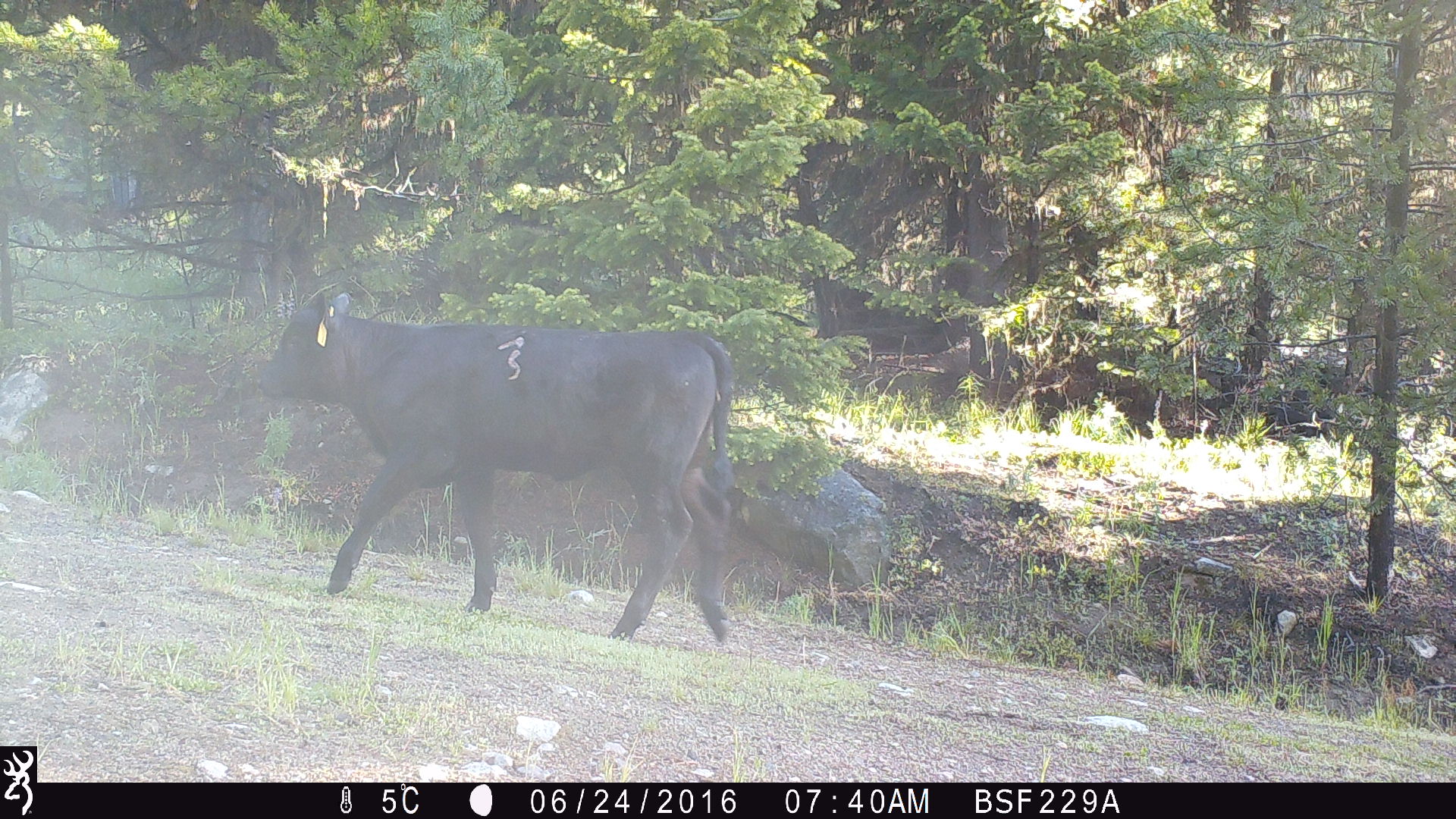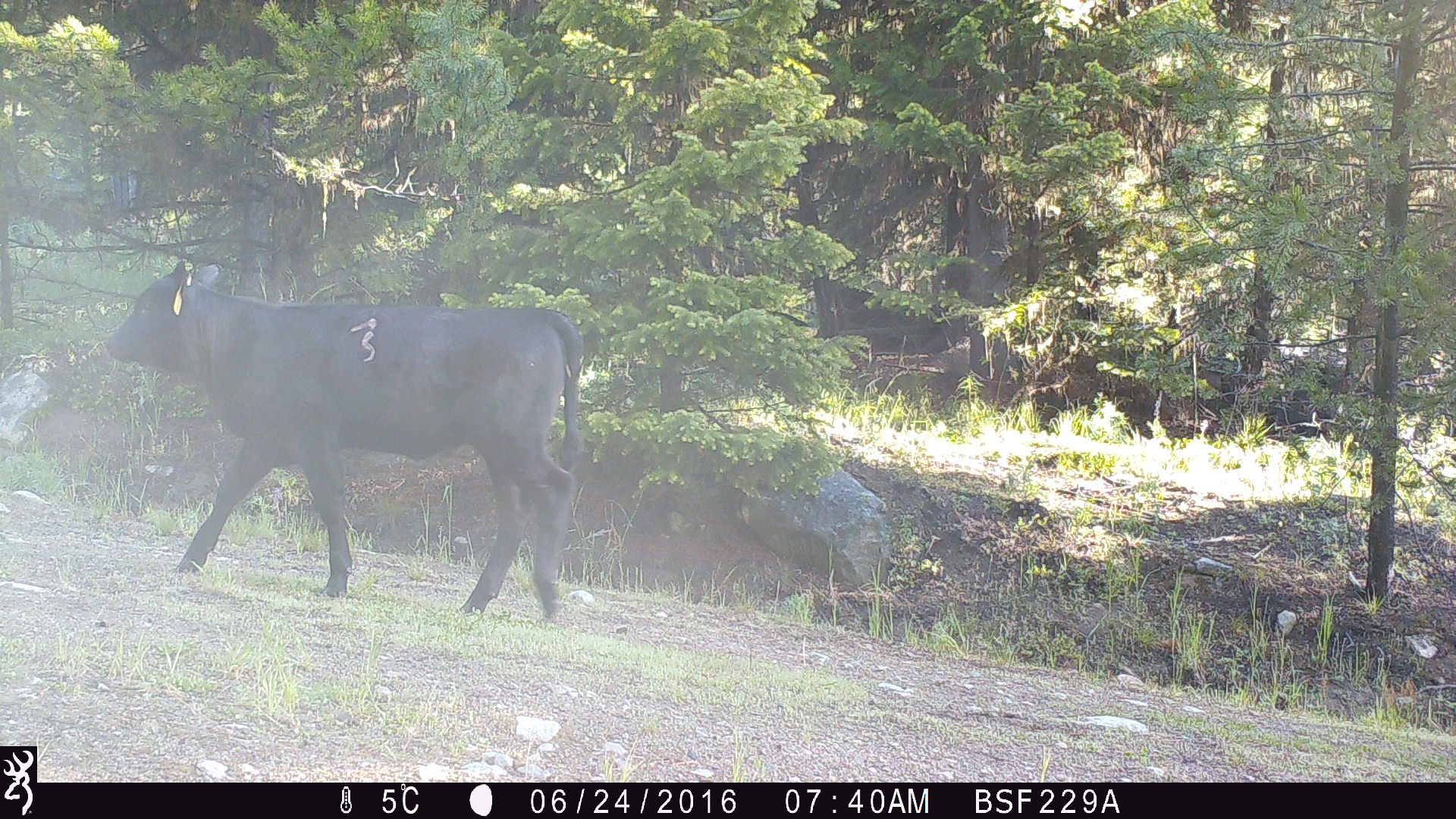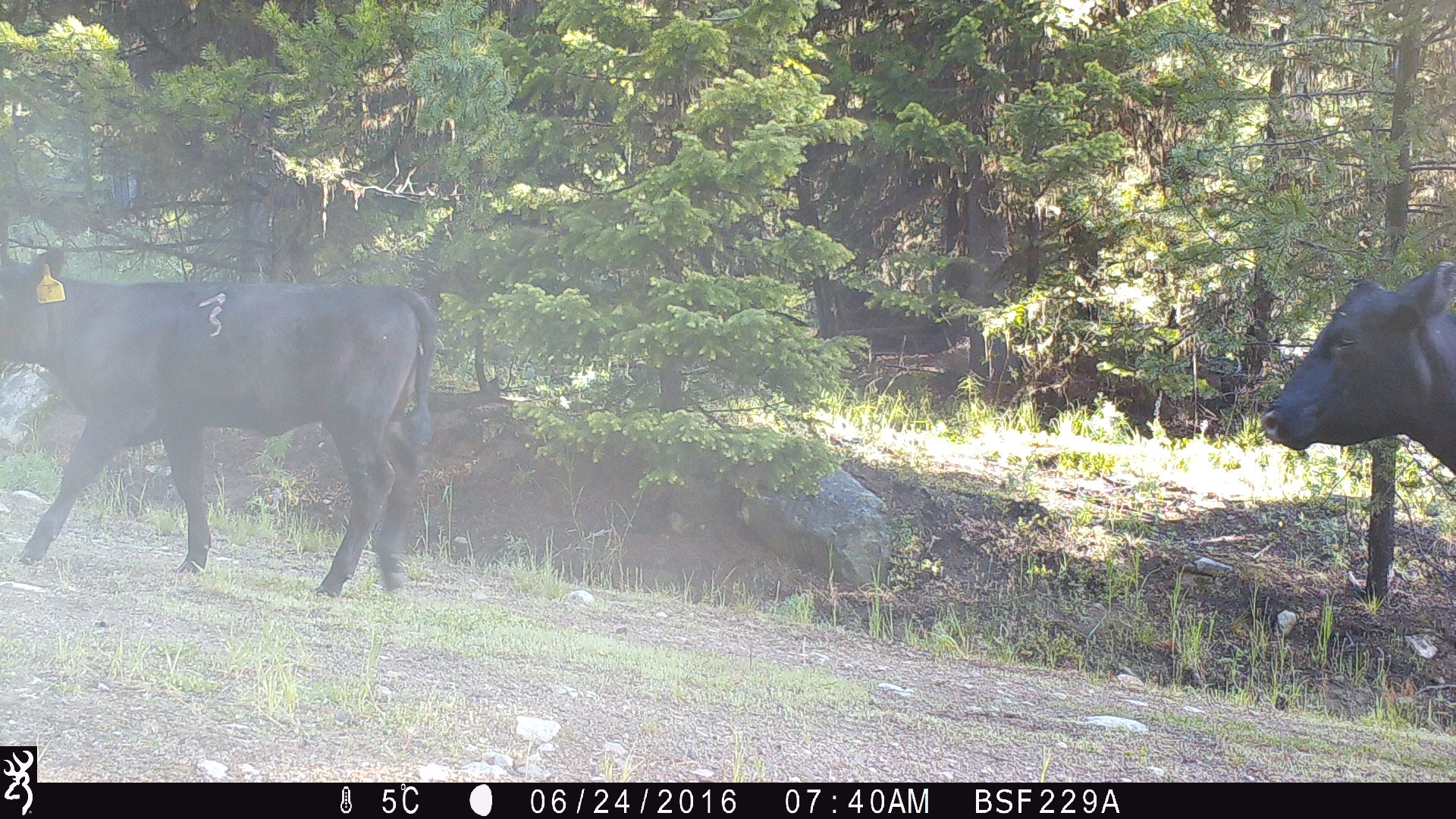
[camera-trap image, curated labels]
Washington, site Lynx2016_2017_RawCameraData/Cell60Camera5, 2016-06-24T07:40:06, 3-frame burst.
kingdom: Animalia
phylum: Chordata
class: Mammalia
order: Artiodactyla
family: Bovidae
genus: Bos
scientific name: Bos taurus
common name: domestic cattle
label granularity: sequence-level